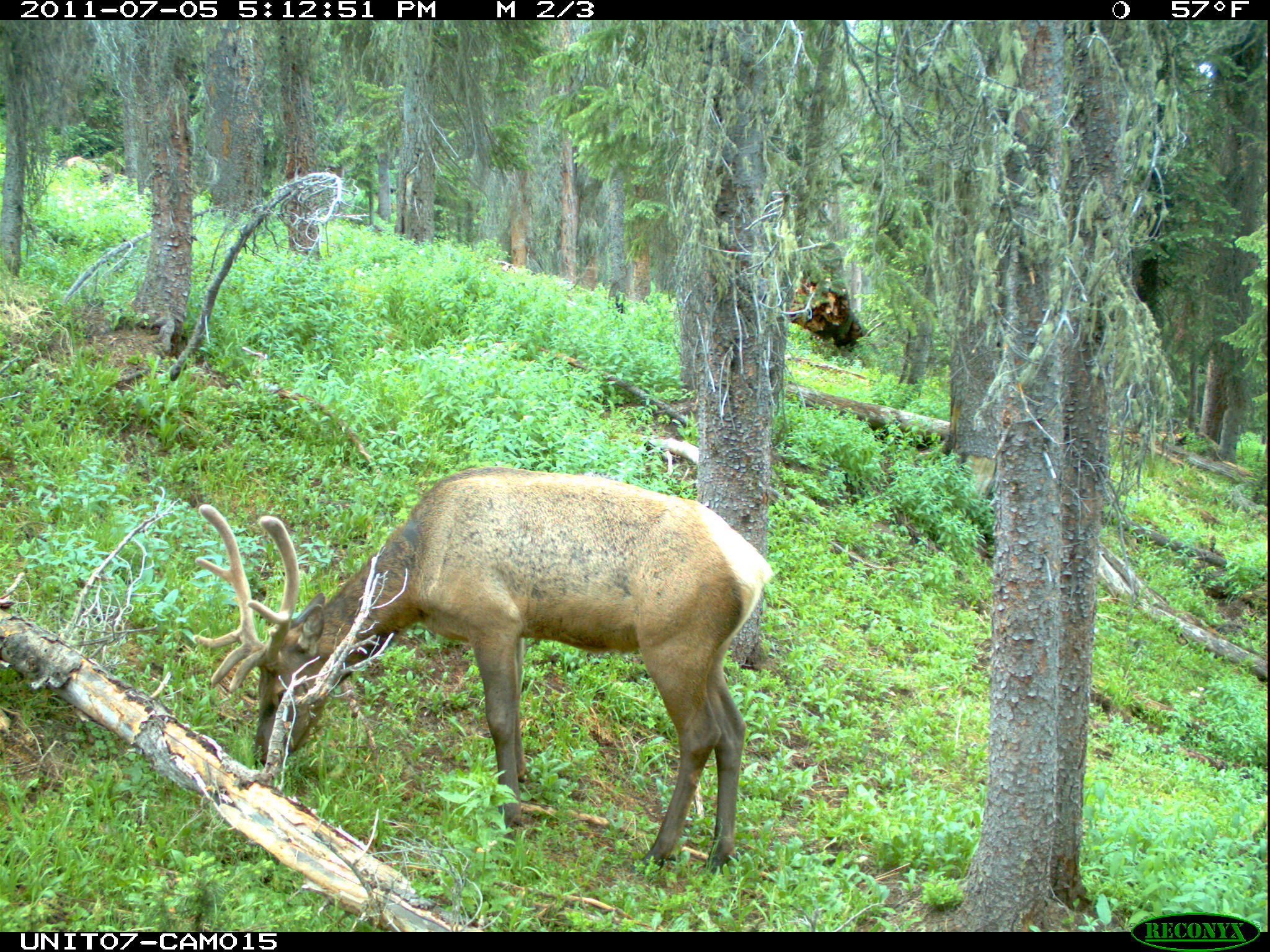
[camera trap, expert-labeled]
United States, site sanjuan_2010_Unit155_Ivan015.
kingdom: Animalia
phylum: Chordata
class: Mammalia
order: Artiodactyla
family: Cervidae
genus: Cervus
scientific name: Cervus elaphus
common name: red deer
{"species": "Cervus elaphus (red deer)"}